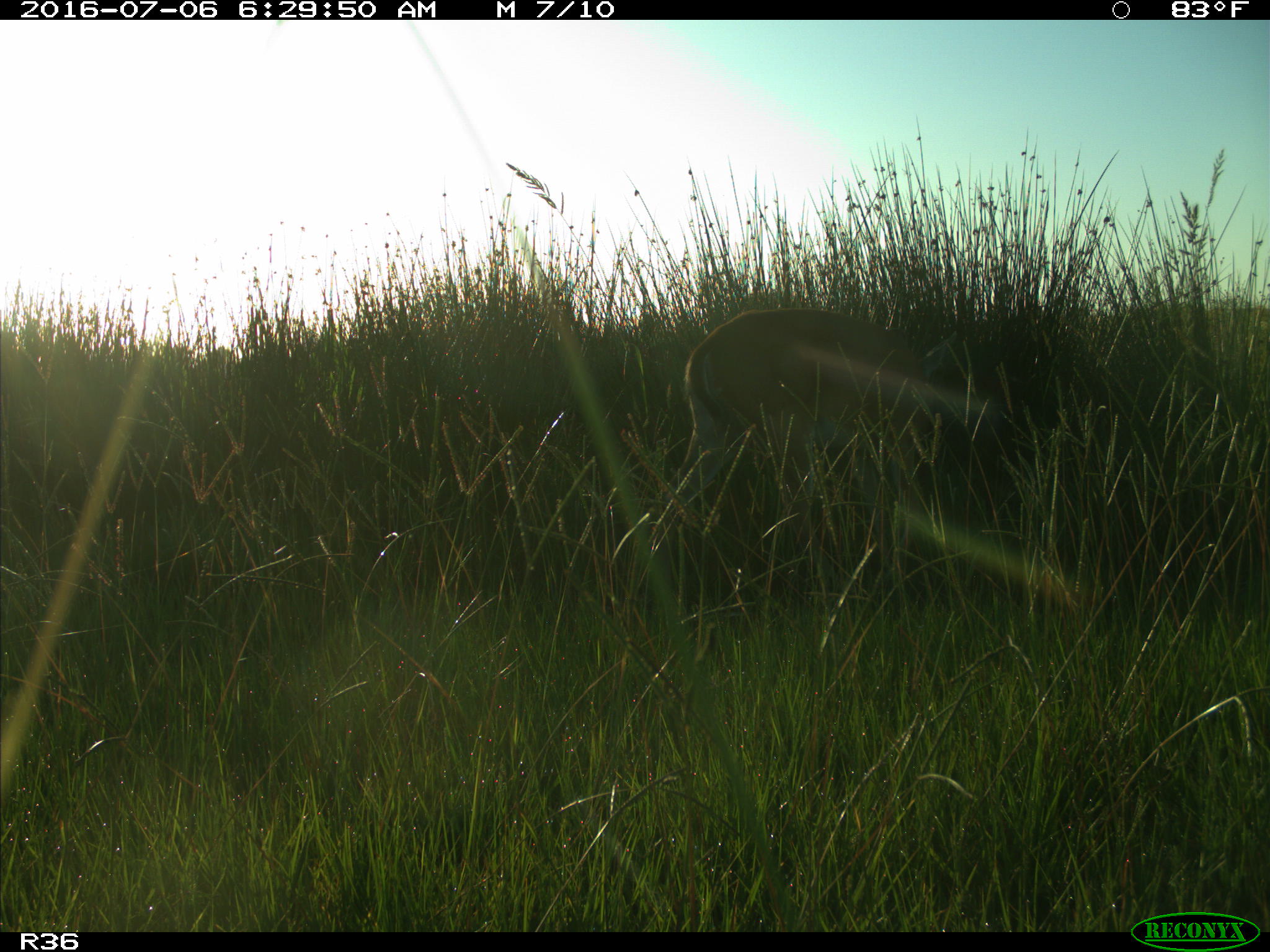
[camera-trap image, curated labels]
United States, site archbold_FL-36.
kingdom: Animalia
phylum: Chordata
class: Mammalia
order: Artiodactyla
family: Cervidae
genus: Odocoileus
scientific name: Odocoileus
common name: deer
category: unidentified deer